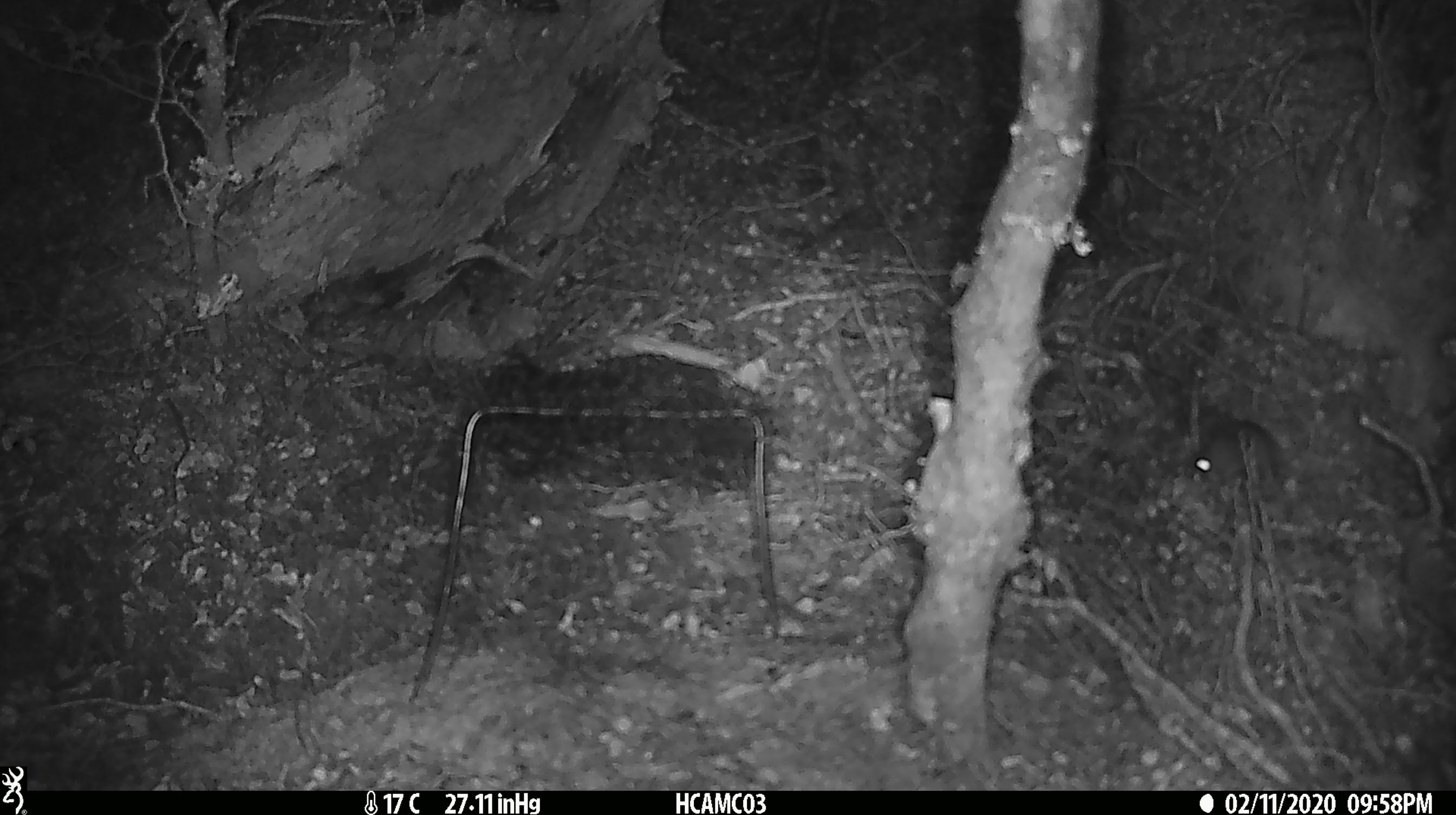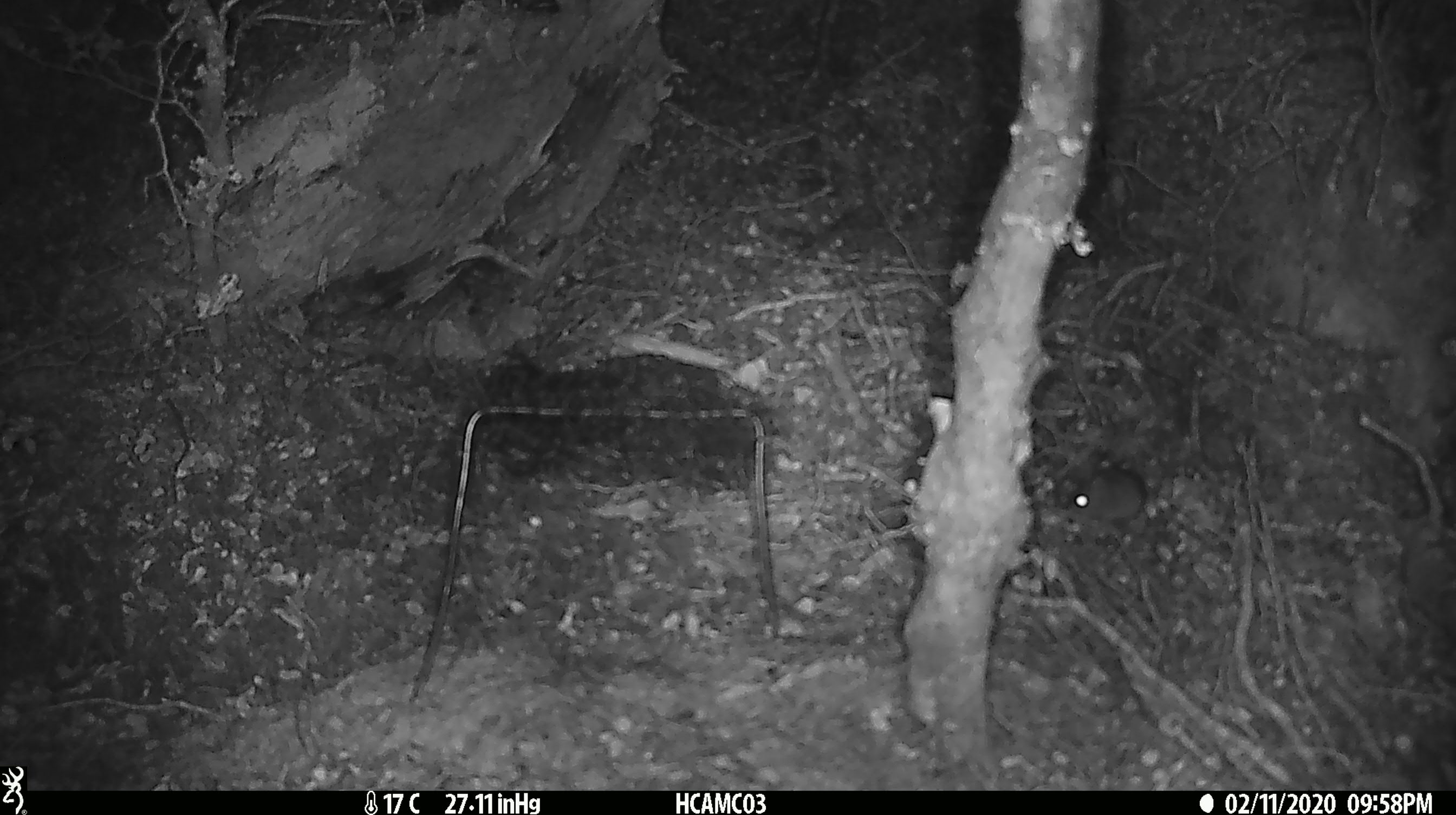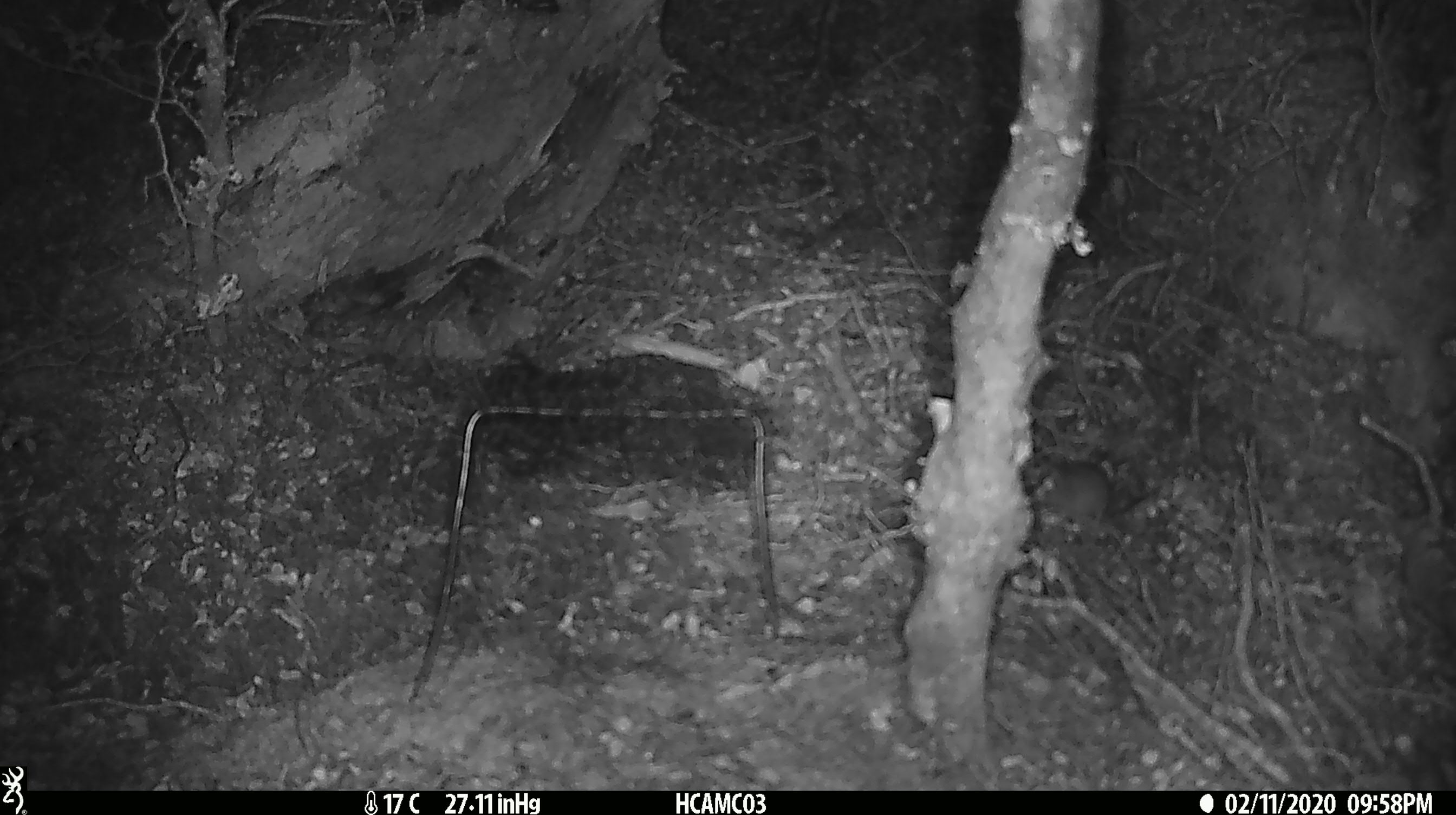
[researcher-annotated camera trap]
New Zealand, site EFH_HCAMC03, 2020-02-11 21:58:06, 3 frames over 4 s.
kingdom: Animalia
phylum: Chordata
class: Mammalia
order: Rodentia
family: Muridae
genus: Mus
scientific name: Mus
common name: mouse